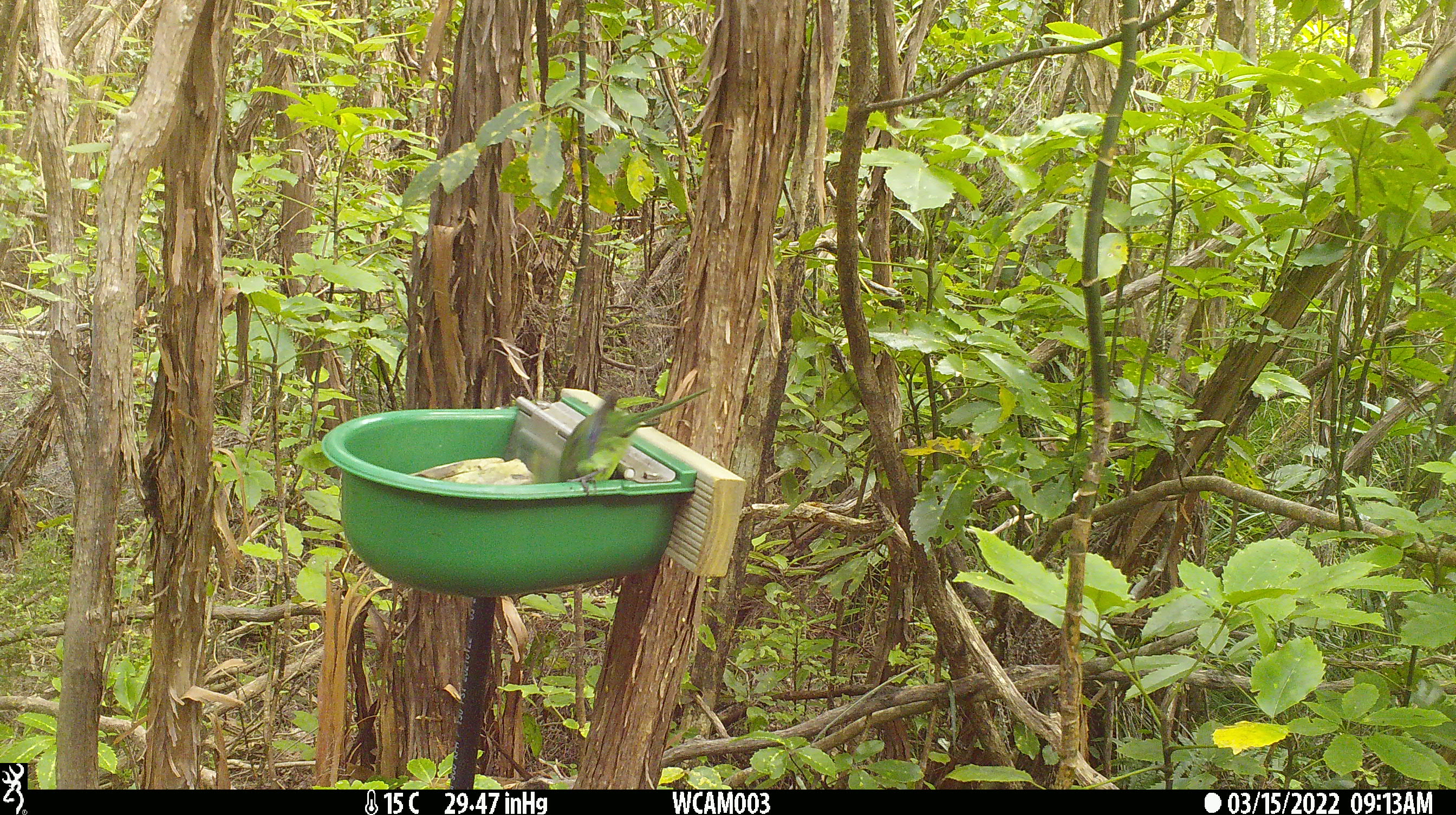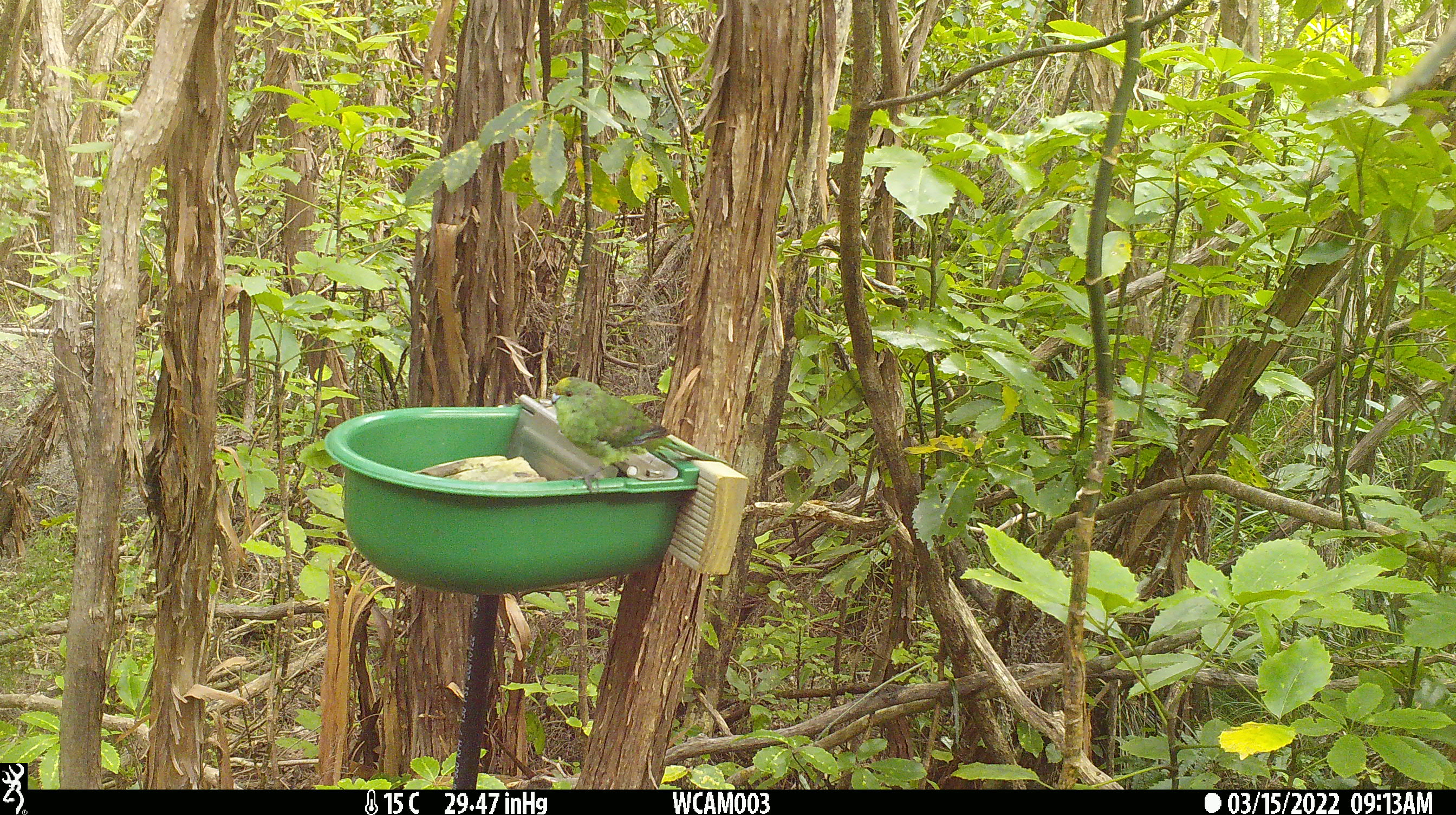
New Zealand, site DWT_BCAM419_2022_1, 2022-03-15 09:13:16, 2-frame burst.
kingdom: Animalia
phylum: Chordata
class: Aves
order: Psittaciformes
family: Psittaculidae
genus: Cyanoramphus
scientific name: Cyanoramphus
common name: parakeet